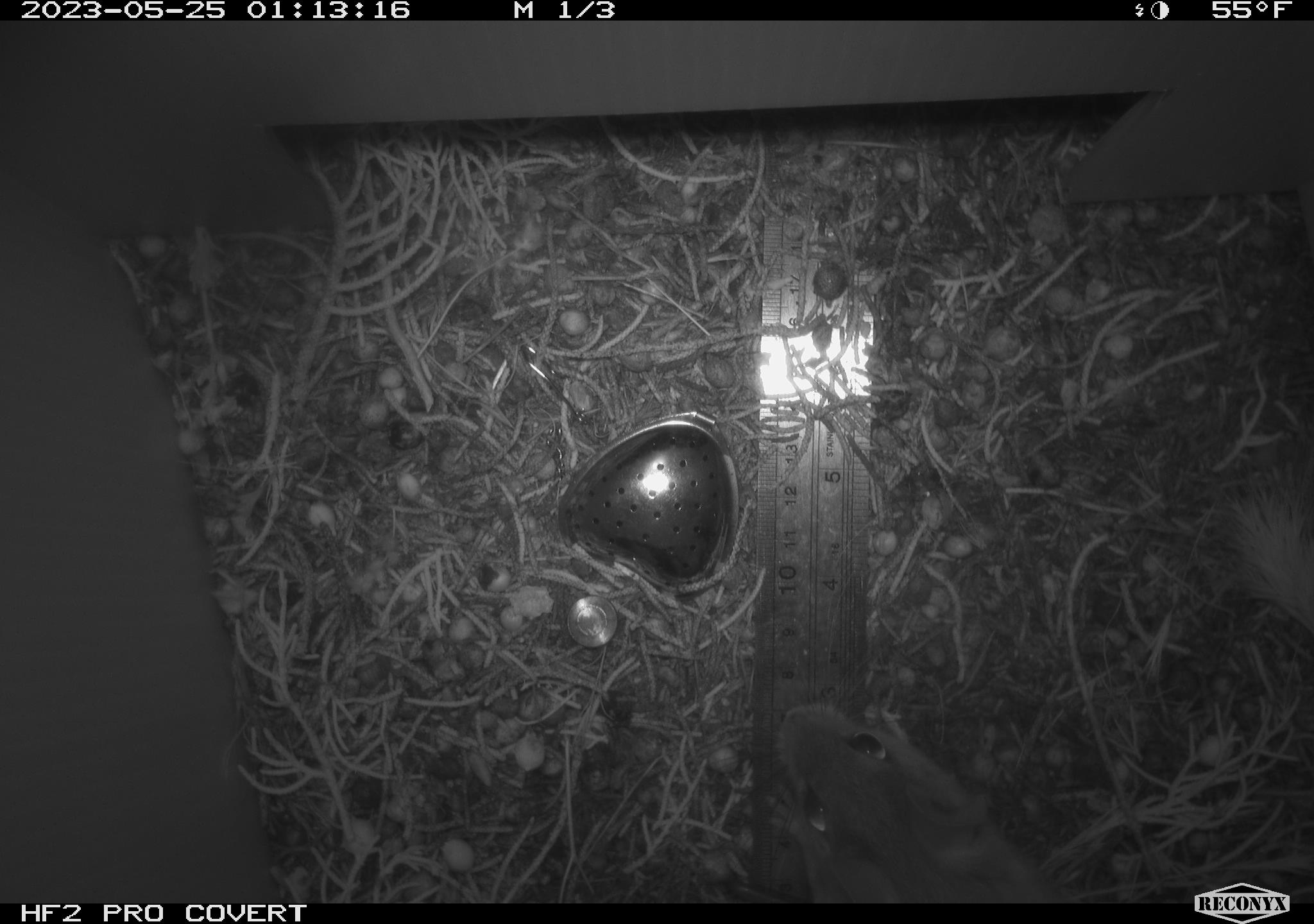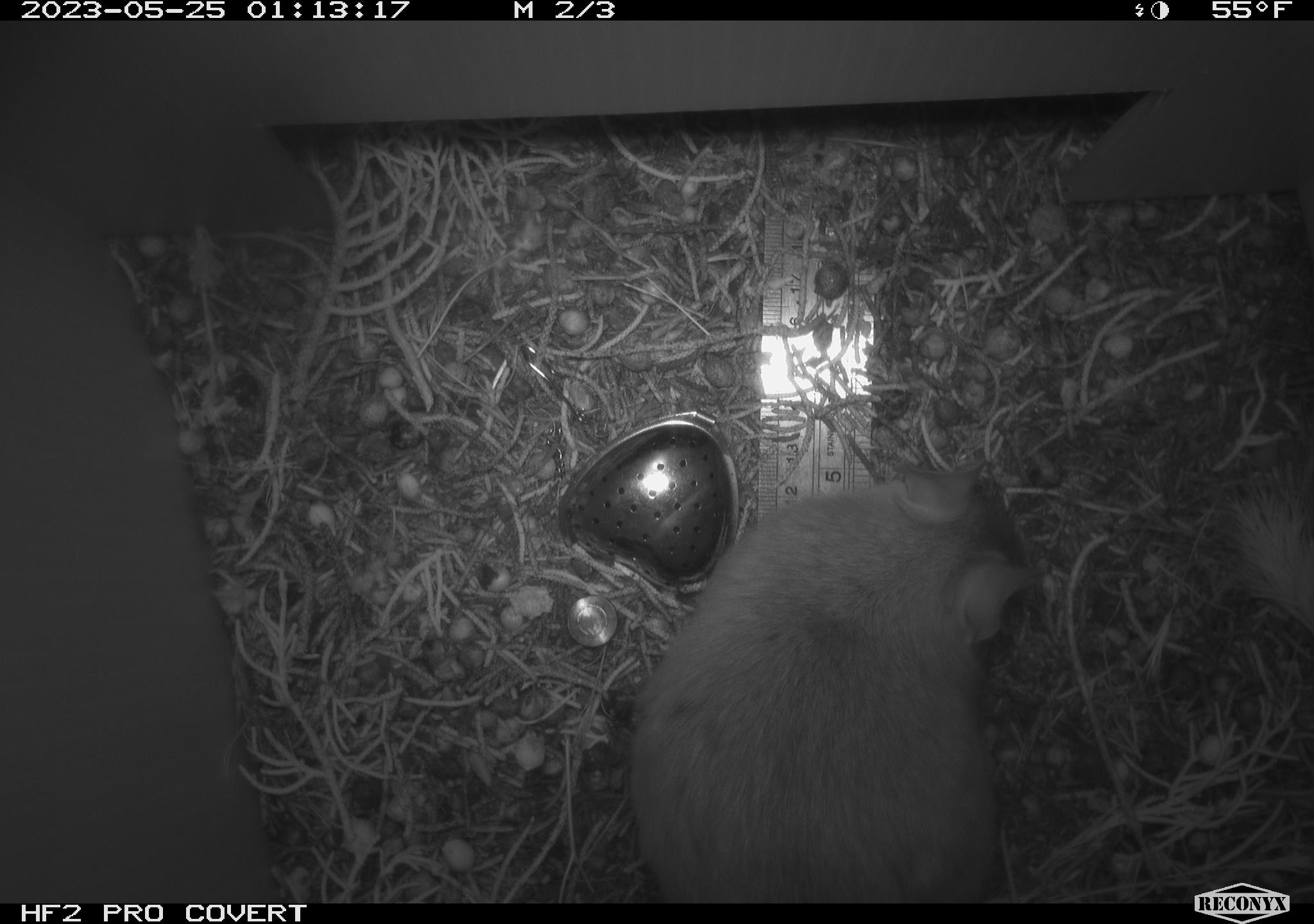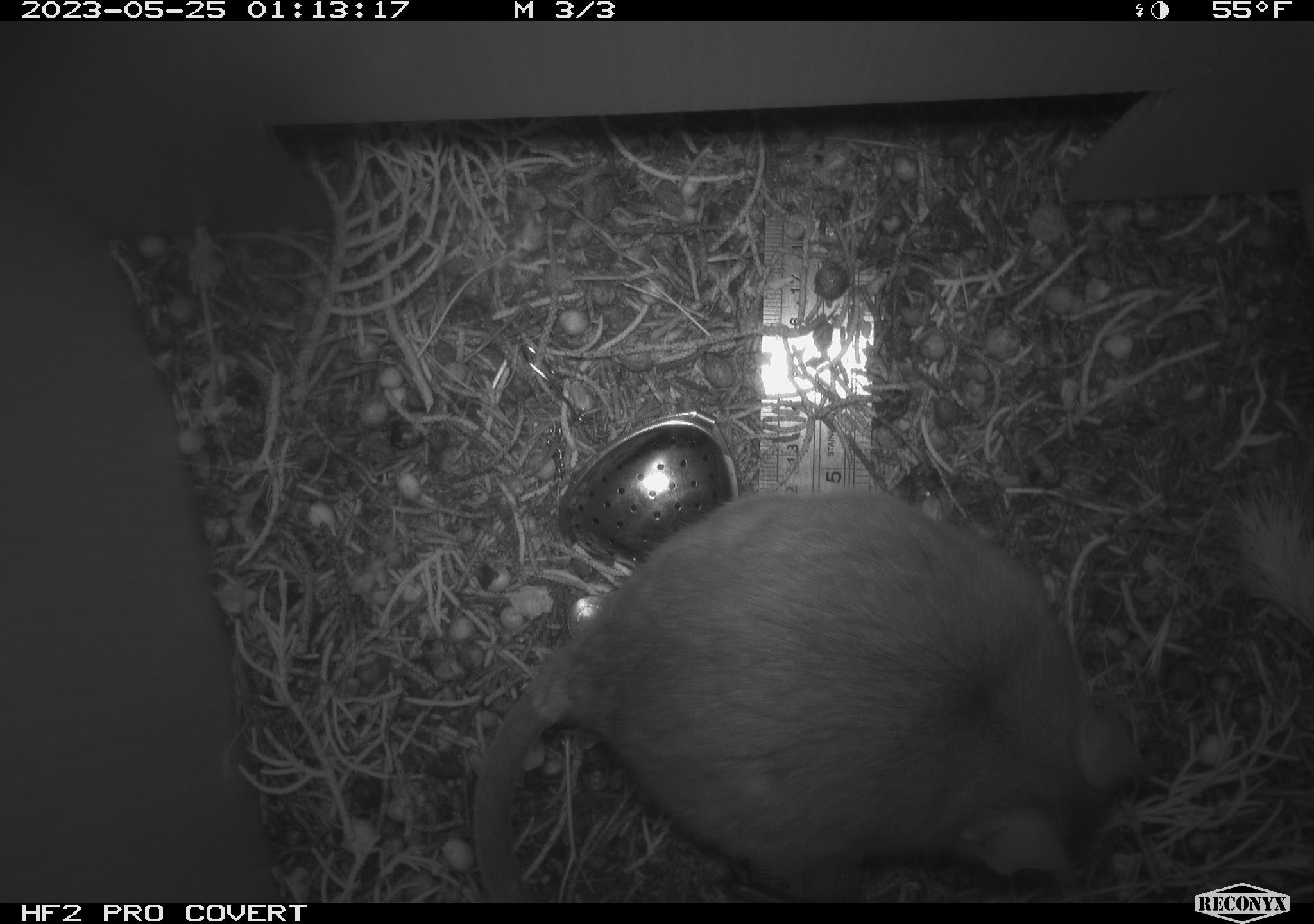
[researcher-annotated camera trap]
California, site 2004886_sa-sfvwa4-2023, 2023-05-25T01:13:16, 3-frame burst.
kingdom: Animalia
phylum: Chordata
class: Mammalia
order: Rodentia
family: Cricetidae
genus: Neotoma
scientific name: Neotoma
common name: pack rat or woodrat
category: neotoma species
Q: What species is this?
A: Neotoma species (pack rat or woodrat) (Neotoma).